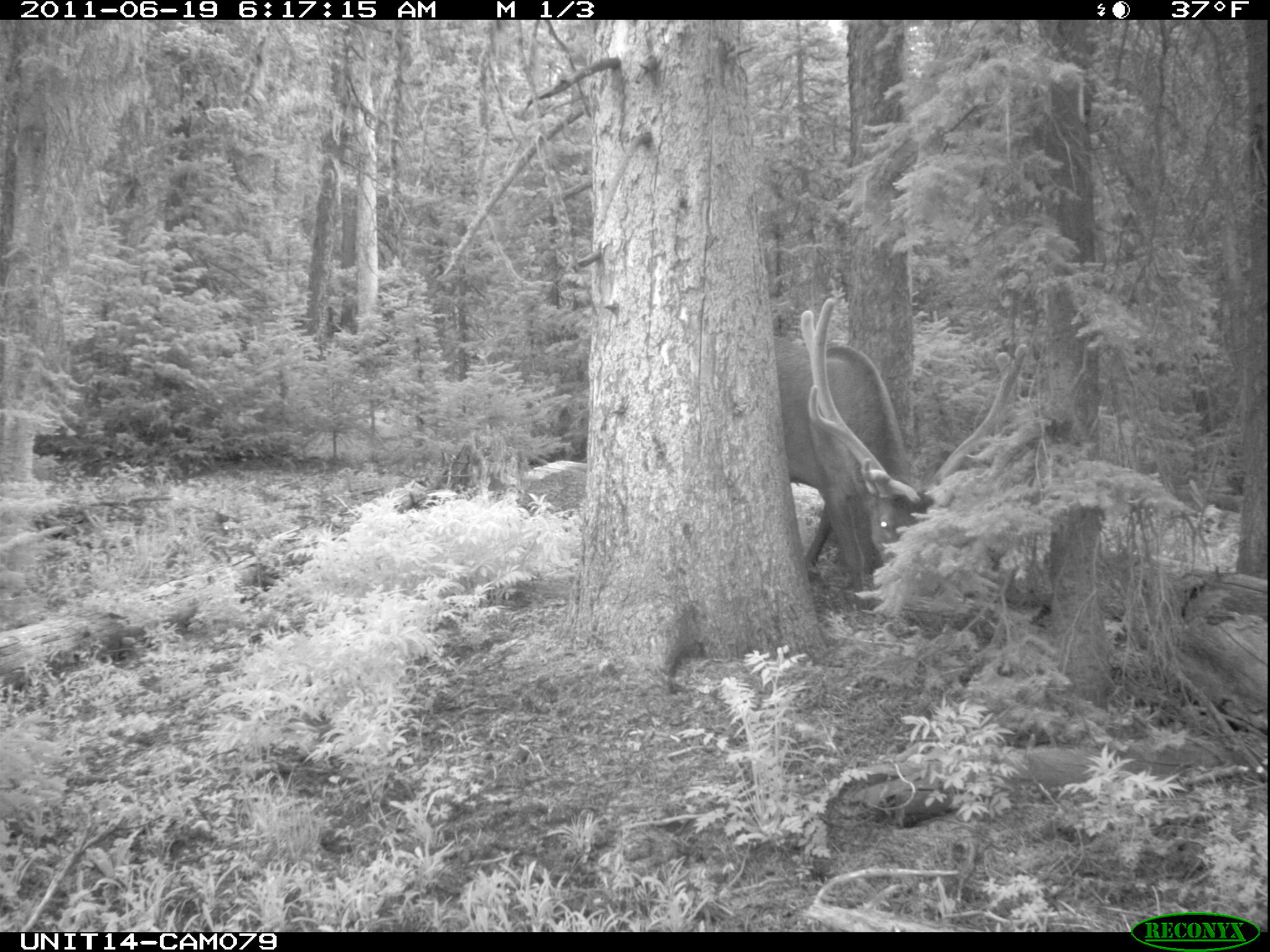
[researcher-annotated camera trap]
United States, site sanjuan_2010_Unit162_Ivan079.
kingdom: Animalia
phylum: Chordata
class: Mammalia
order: Artiodactyla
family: Cervidae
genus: Cervus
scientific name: Cervus elaphus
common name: red deer